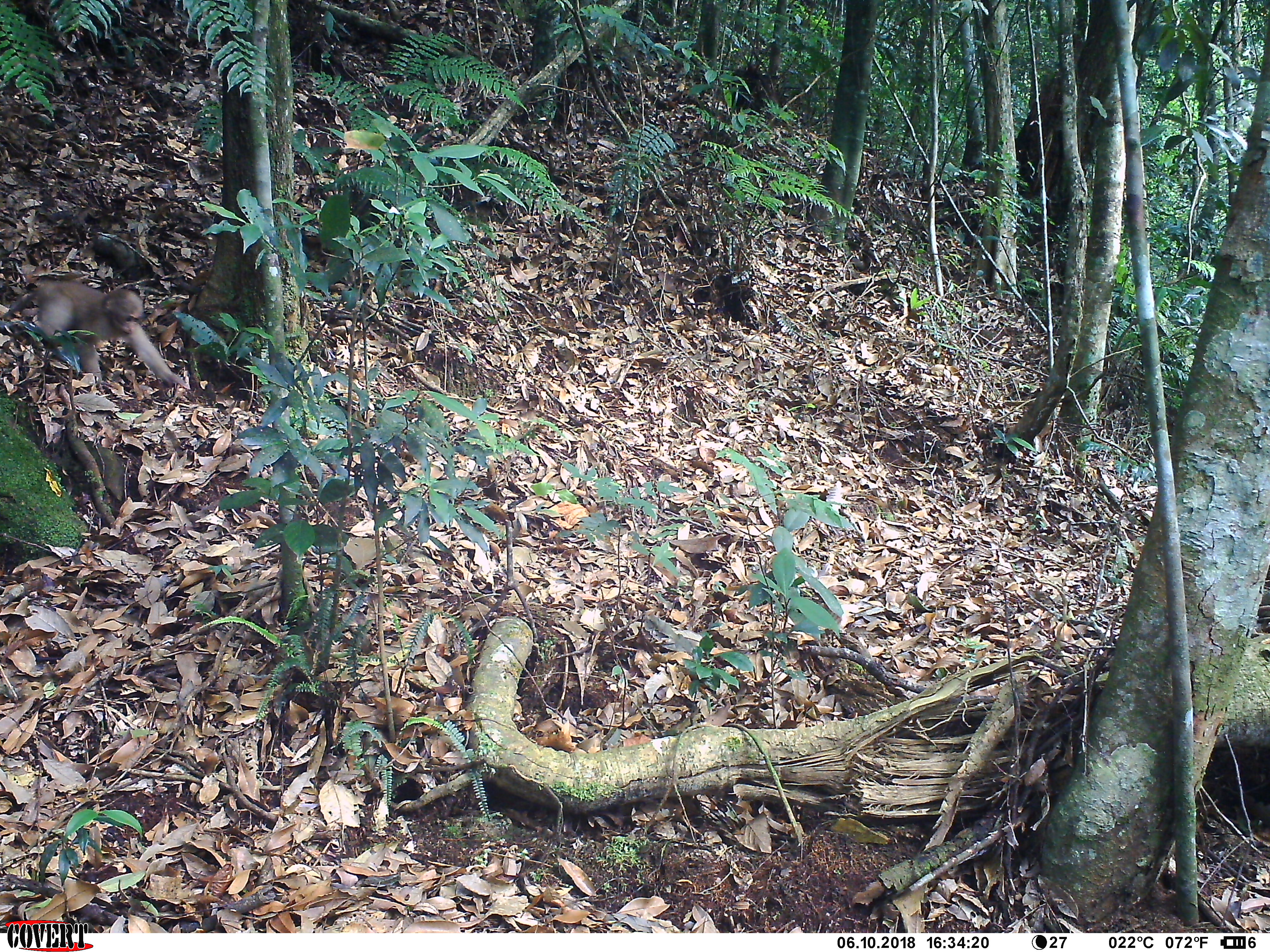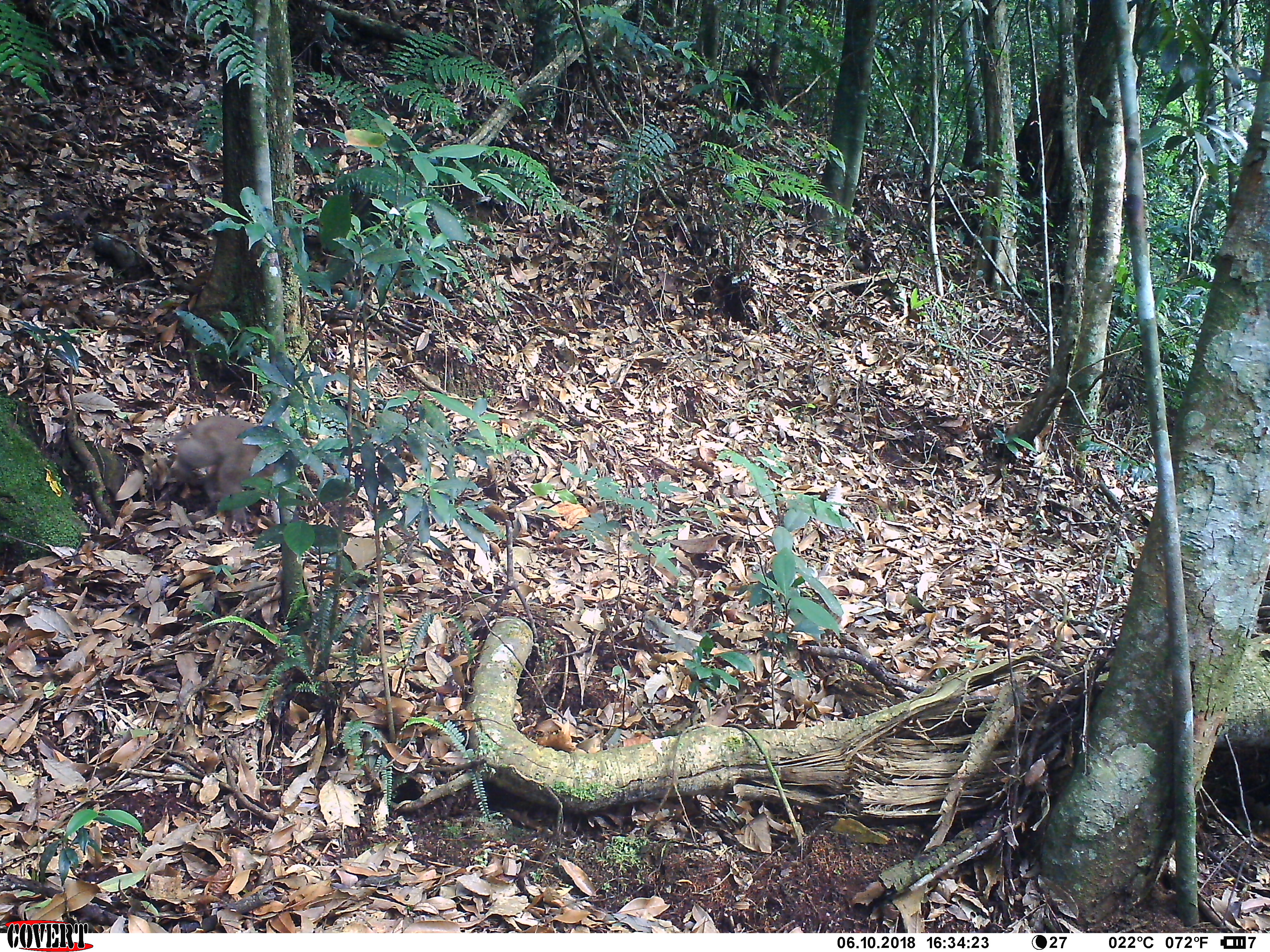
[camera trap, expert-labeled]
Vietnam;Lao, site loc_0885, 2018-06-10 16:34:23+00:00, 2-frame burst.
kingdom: Animalia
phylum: Chordata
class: Mammalia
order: Primates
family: Cercopithecidae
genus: Macaca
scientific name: Macaca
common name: macaque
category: macaque not stump tailed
Macaque not stump tailed (macaque) (Macaca). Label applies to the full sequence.